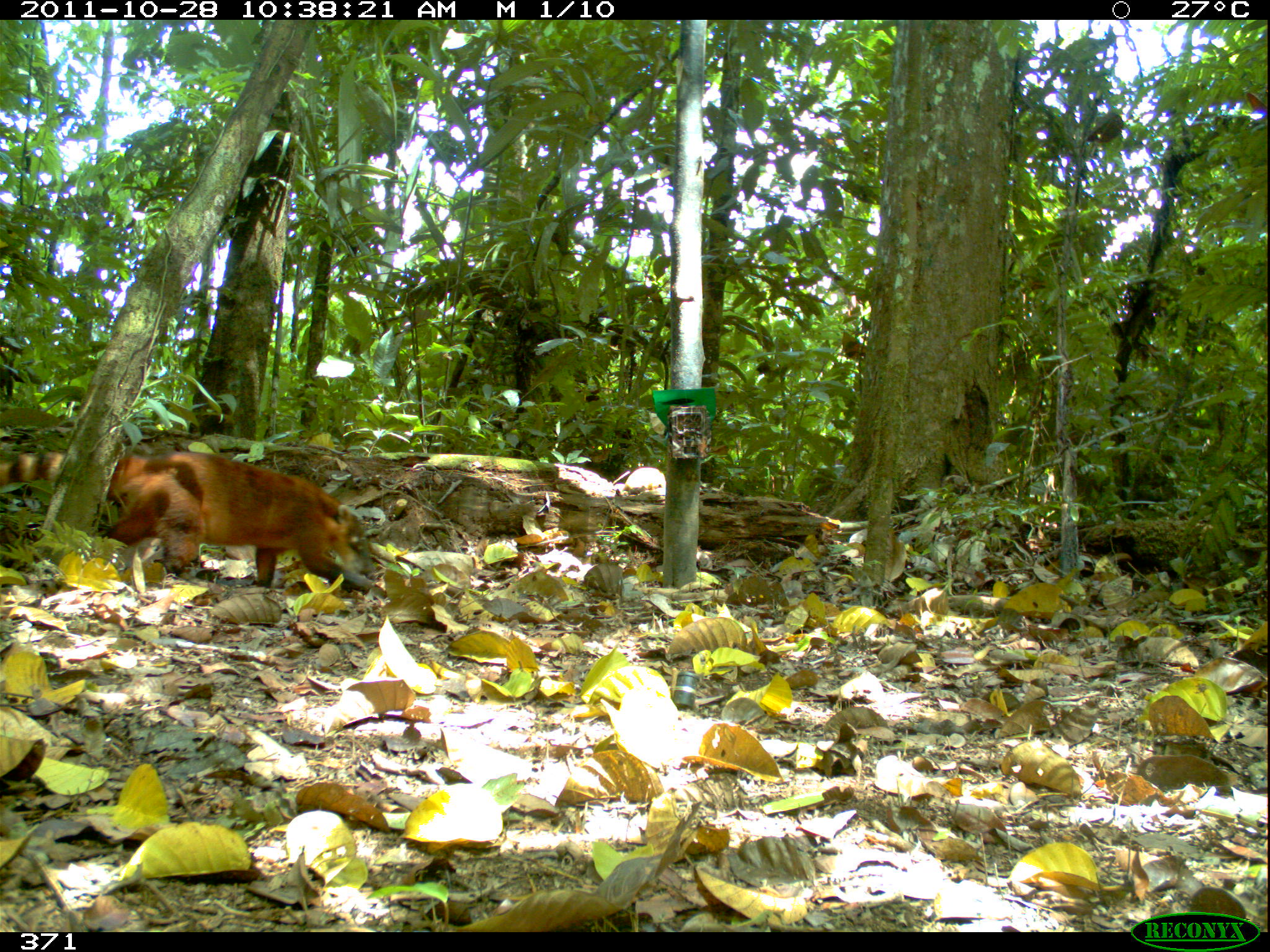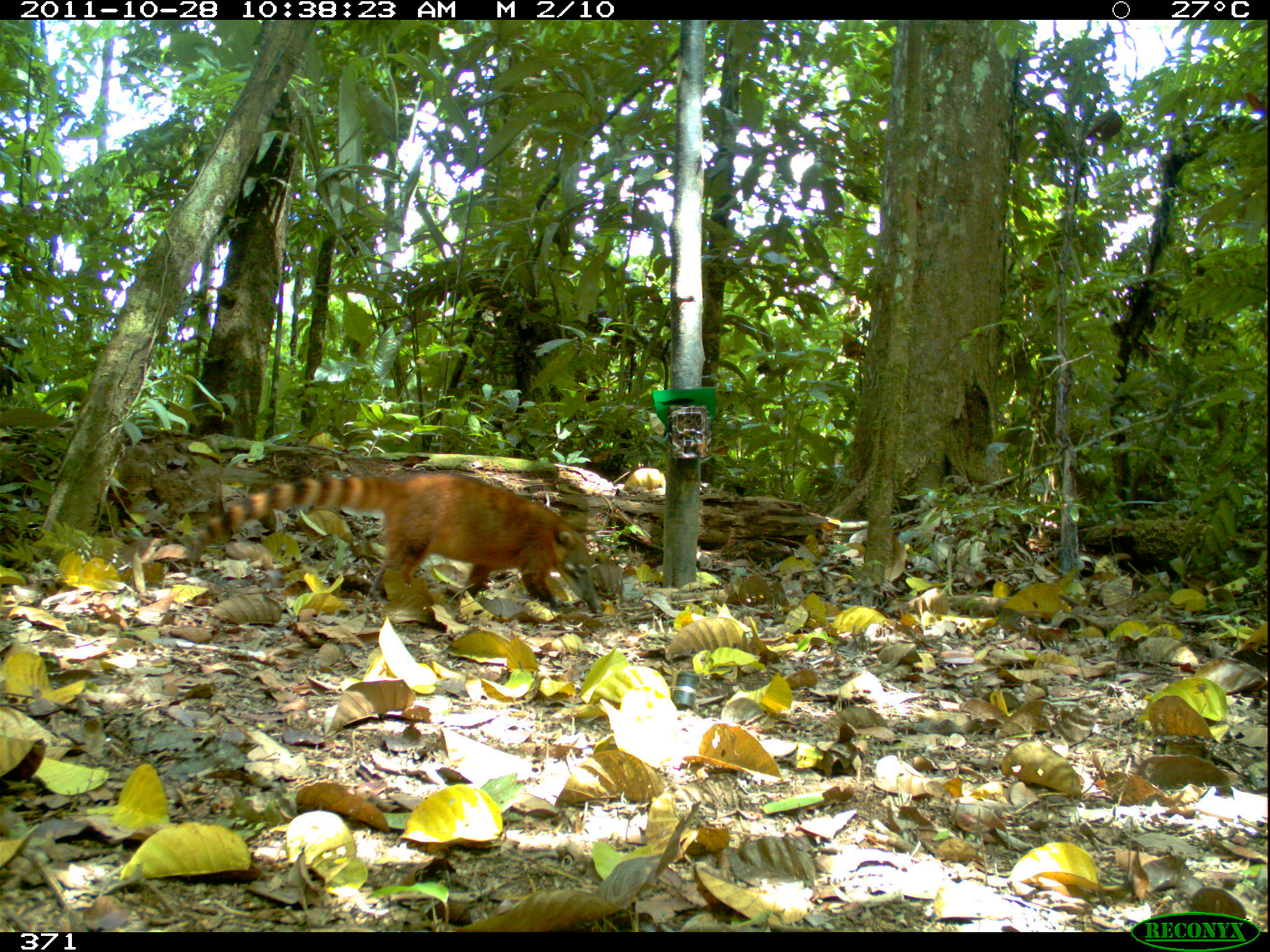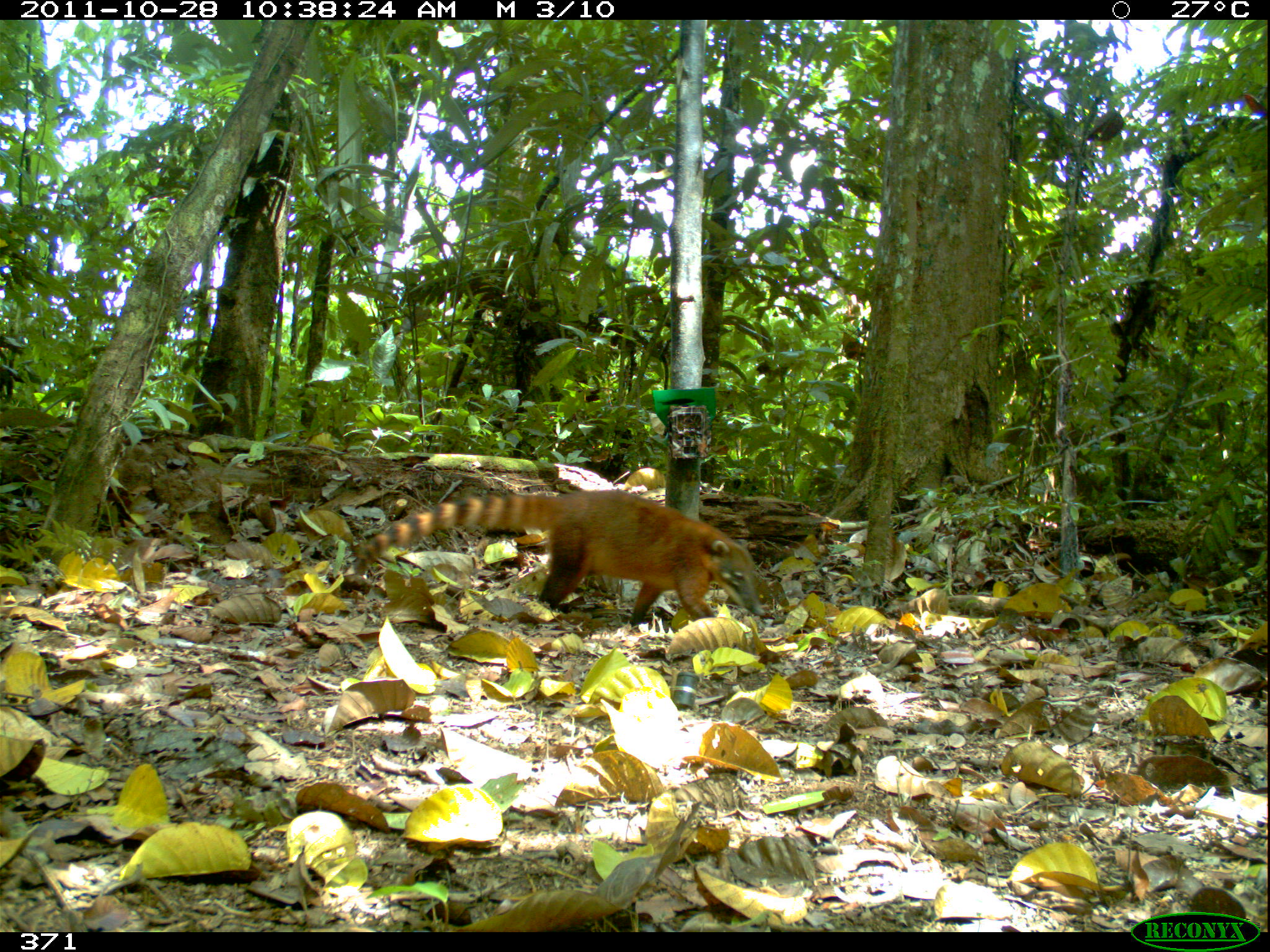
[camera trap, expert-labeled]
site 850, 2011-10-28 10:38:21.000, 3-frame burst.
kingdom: Animalia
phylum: Chordata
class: Mammalia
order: Carnivora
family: Procyonidae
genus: Nasua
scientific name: Nasua nasua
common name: south american coati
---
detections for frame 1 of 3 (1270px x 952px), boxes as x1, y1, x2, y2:
nasua nasua: 0, 451, 378, 593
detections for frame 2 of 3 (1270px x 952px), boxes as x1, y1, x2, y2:
nasua nasua: 189, 470, 600, 611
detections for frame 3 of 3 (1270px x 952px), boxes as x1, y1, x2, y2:
nasua nasua: 352, 488, 768, 623